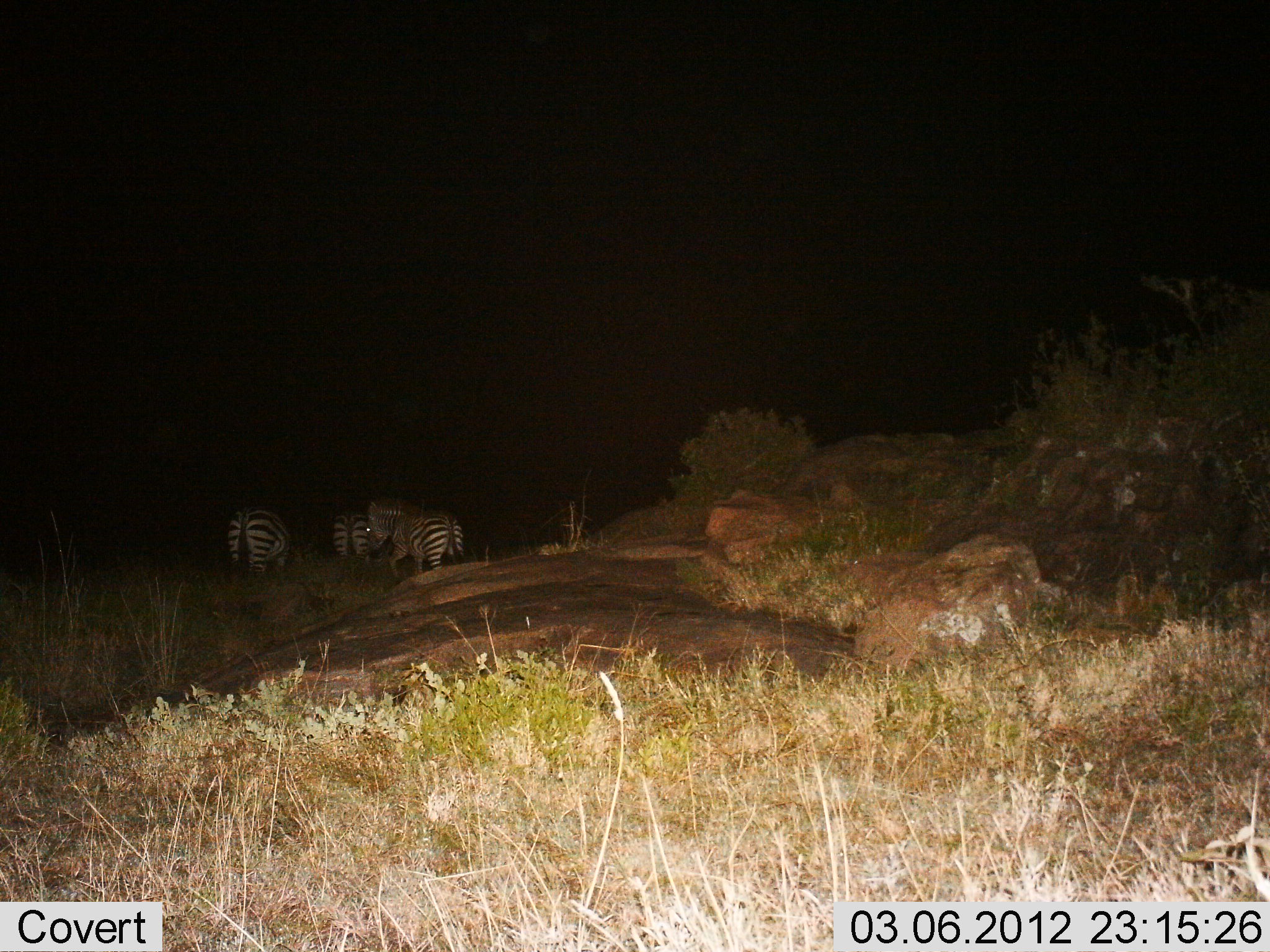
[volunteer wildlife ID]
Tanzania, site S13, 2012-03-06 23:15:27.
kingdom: Animalia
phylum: Chordata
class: Mammalia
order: Perissodactyla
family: Equidae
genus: Equus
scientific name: Equus quagga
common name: plains zebra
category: zebra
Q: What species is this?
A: Zebra (plains zebra) (Equus quagga).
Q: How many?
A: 3.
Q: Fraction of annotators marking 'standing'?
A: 52%.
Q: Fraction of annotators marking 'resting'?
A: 0%.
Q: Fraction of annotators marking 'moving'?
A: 48%.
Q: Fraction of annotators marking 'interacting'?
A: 0%.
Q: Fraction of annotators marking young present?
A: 5%.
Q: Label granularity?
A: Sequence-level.